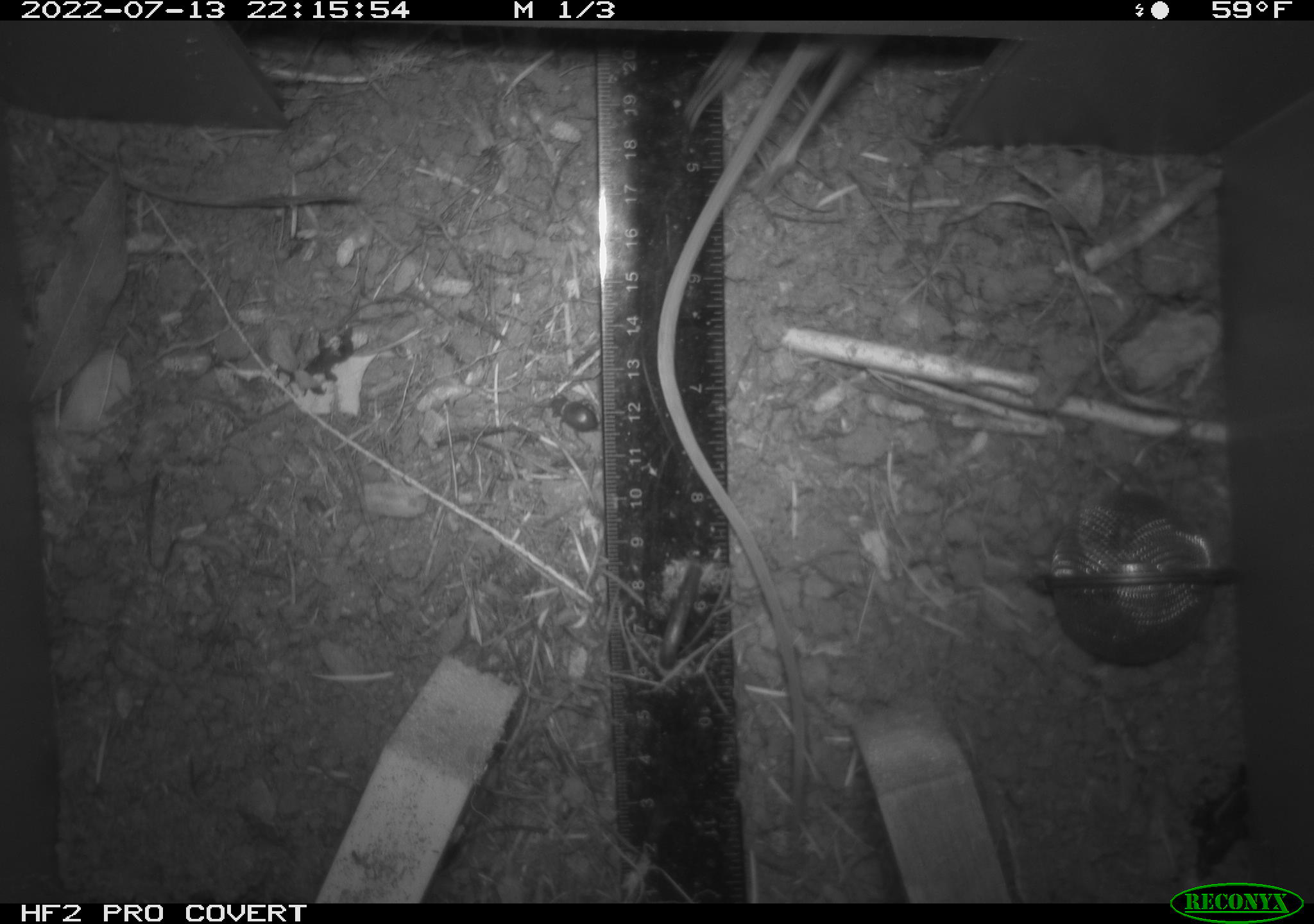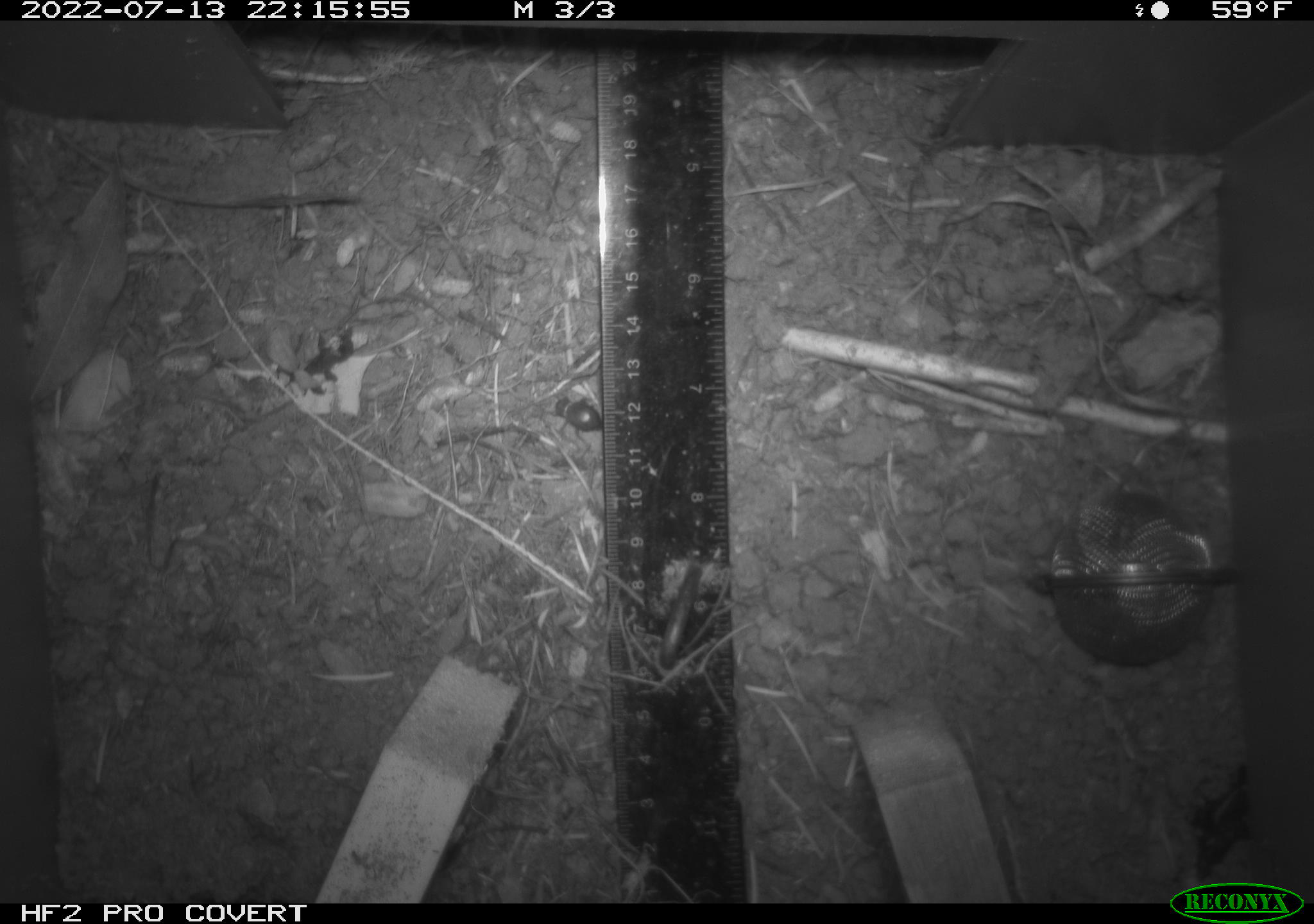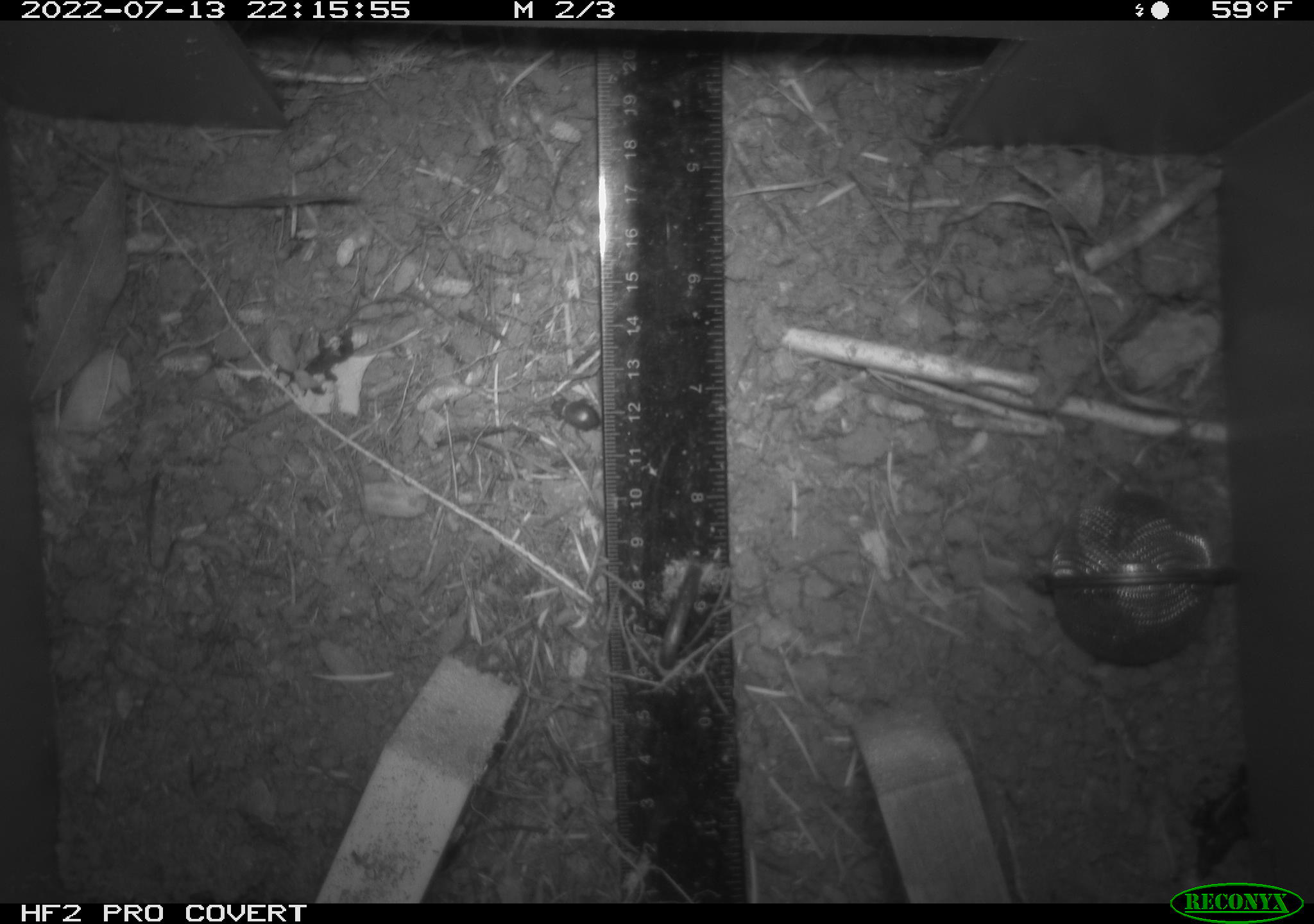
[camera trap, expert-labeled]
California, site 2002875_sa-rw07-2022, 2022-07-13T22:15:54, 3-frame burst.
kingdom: Animalia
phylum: Chordata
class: Mammalia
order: Rodentia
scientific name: Rodentia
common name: mouse species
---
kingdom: Animalia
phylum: Arthropoda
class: Insecta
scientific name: Insecta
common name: insect